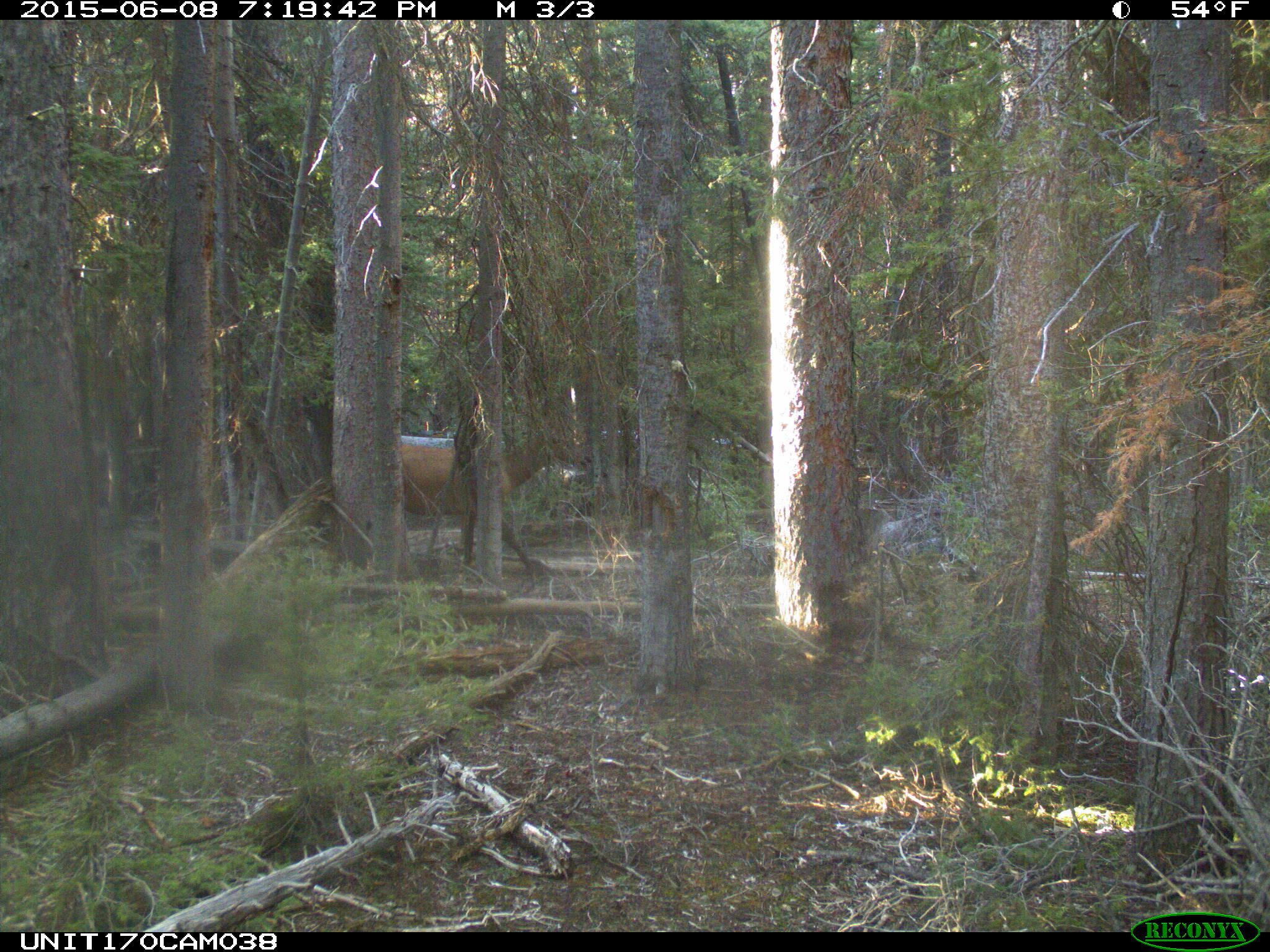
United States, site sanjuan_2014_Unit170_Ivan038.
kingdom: Animalia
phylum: Chordata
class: Mammalia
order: Artiodactyla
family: Cervidae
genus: Cervus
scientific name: Cervus elaphus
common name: red deer